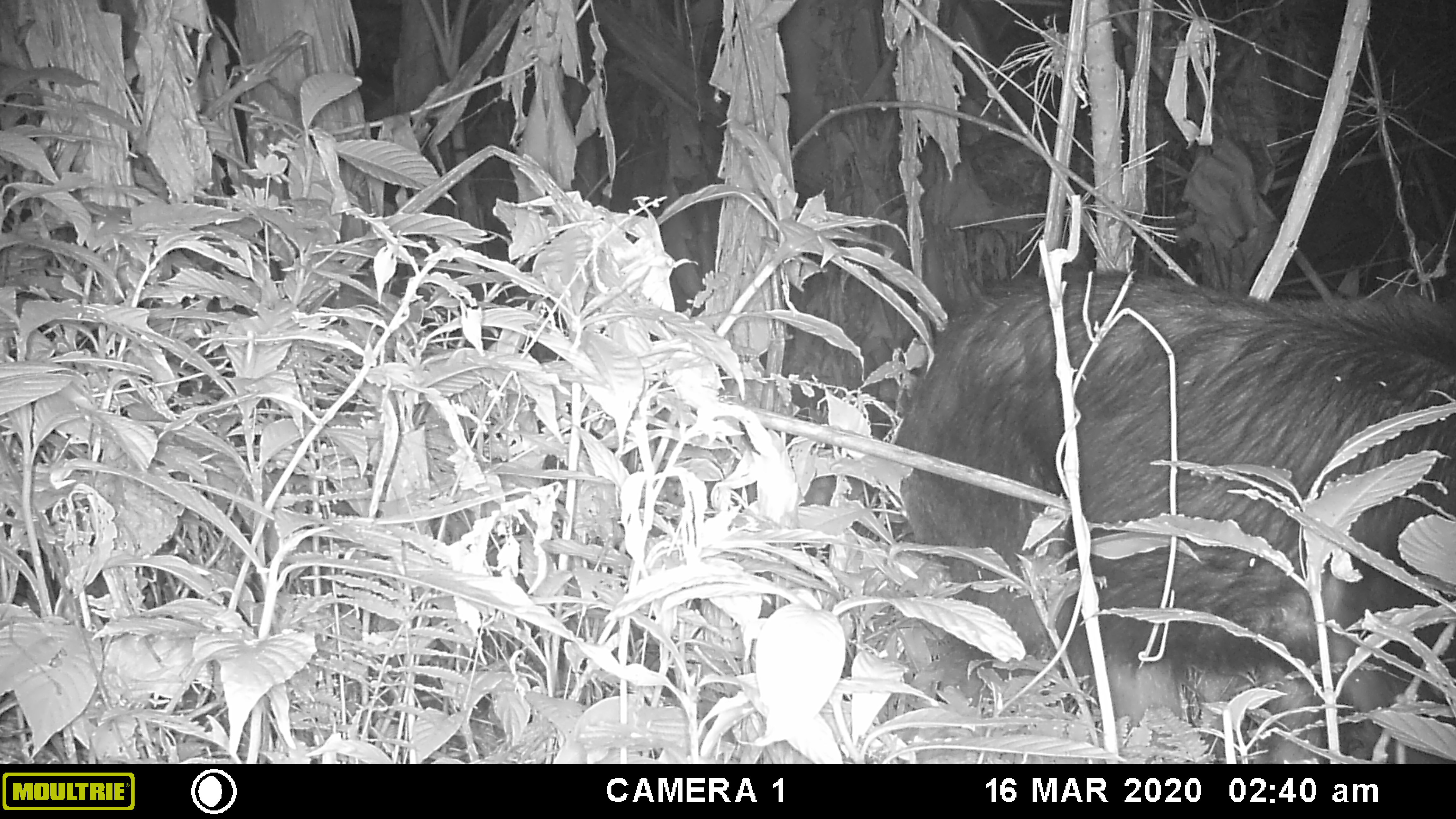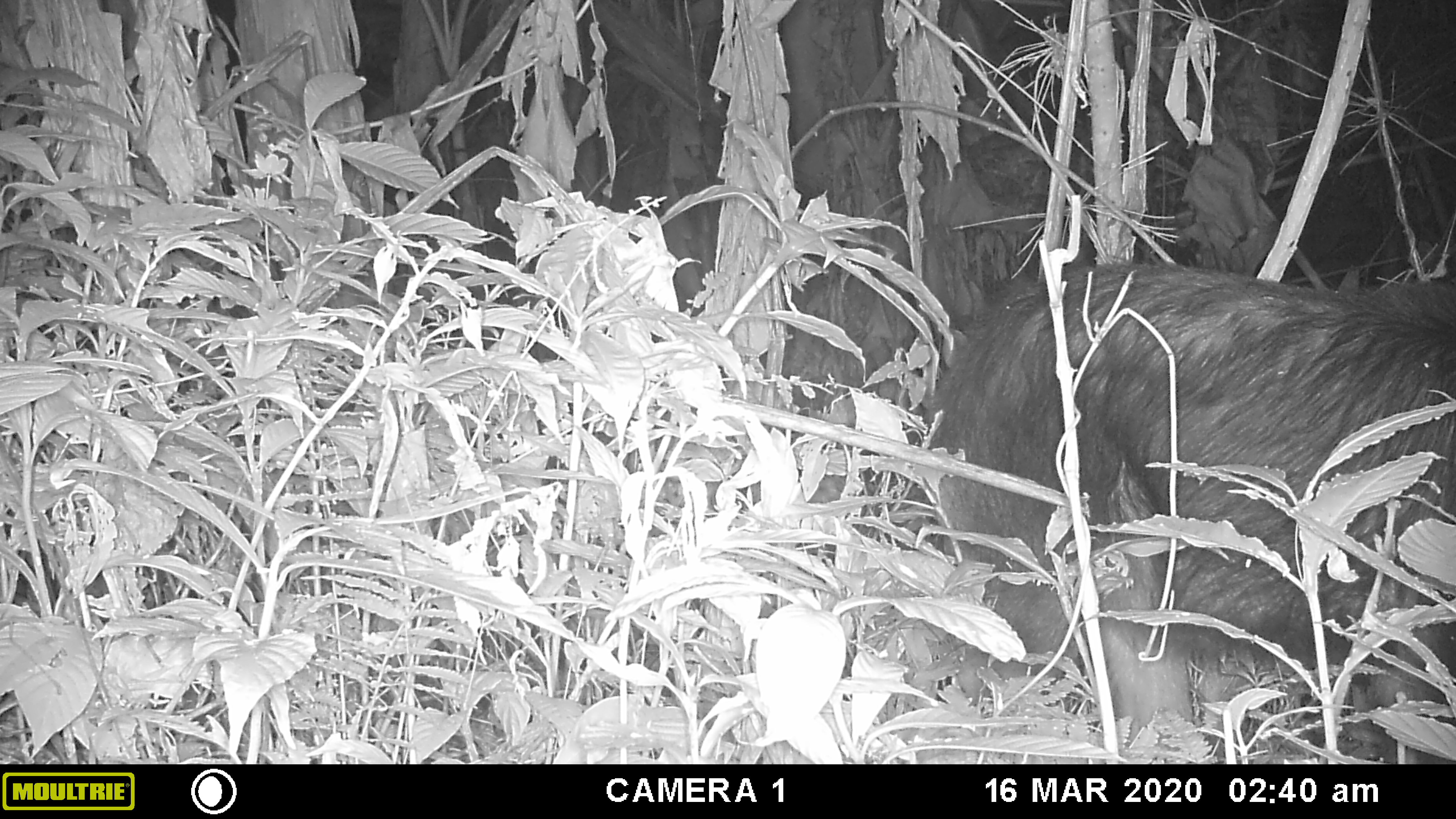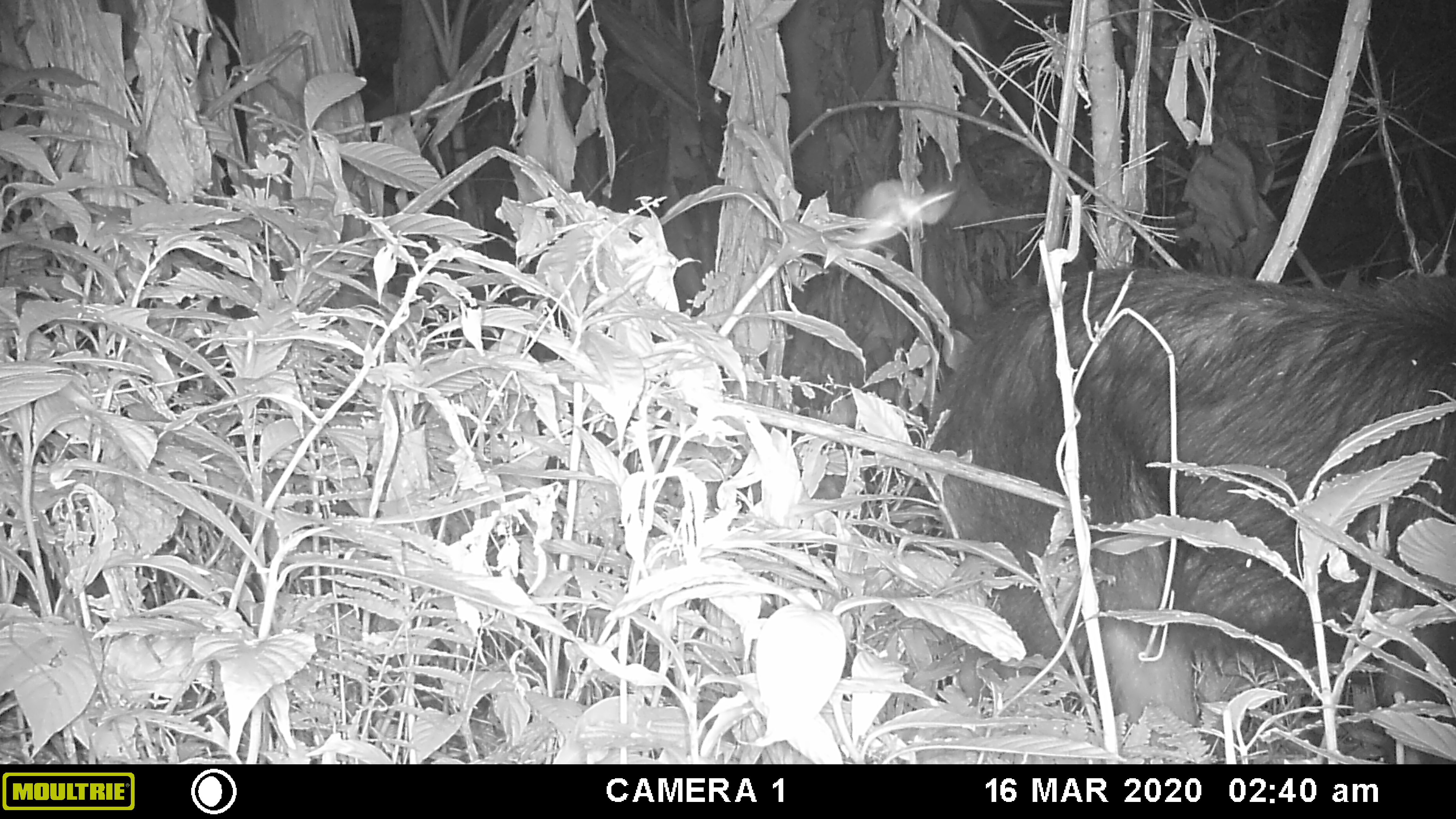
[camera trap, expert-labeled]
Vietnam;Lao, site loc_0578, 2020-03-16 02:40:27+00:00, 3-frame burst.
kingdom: Animalia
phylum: Chordata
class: Mammalia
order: Artiodactyla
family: Bovidae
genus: Capricornis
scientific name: Capricornis sumatraensis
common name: chinese serow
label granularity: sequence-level